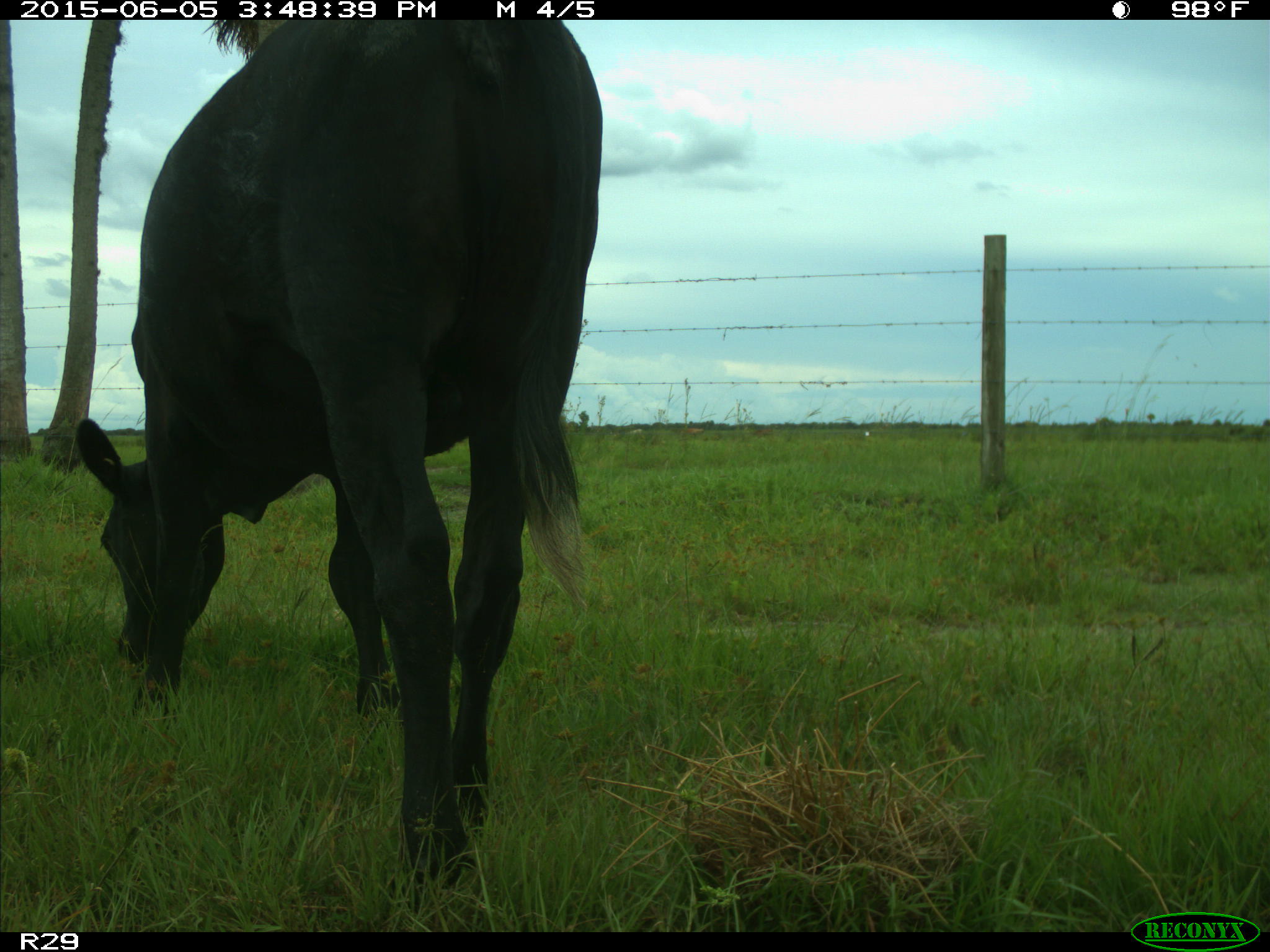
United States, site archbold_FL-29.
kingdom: Animalia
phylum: Chordata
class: Mammalia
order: Artiodactyla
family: Bovidae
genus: Bos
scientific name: Bos taurus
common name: domestic cow